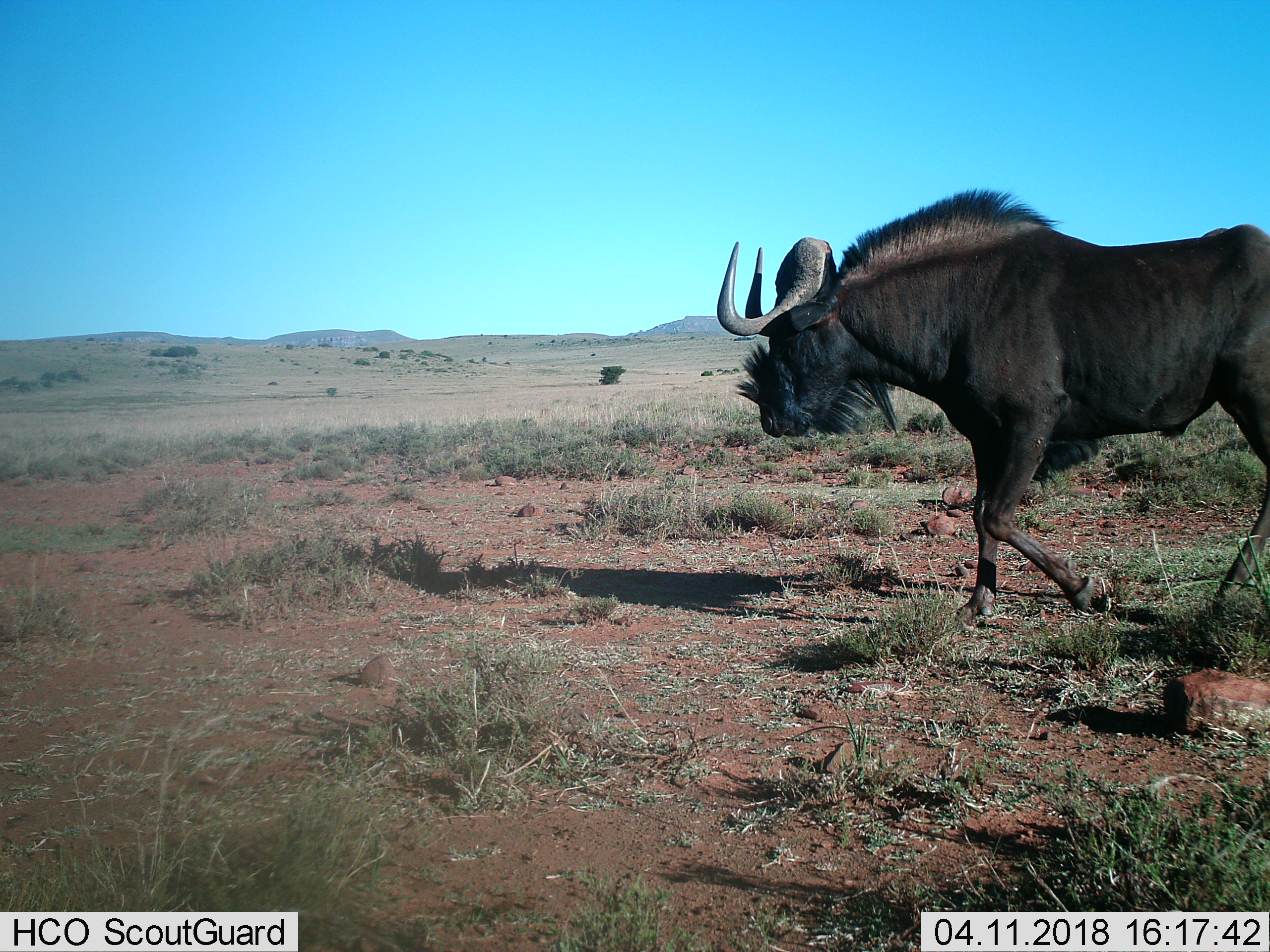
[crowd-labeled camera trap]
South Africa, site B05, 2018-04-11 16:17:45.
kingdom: Animalia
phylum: Chordata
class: Mammalia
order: Artiodactyla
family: Bovidae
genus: Connochaetes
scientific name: Connochaetes gnou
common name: black wildebeest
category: wildebeestblack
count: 1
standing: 0%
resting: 0%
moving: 100%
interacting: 0%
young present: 0%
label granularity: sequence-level